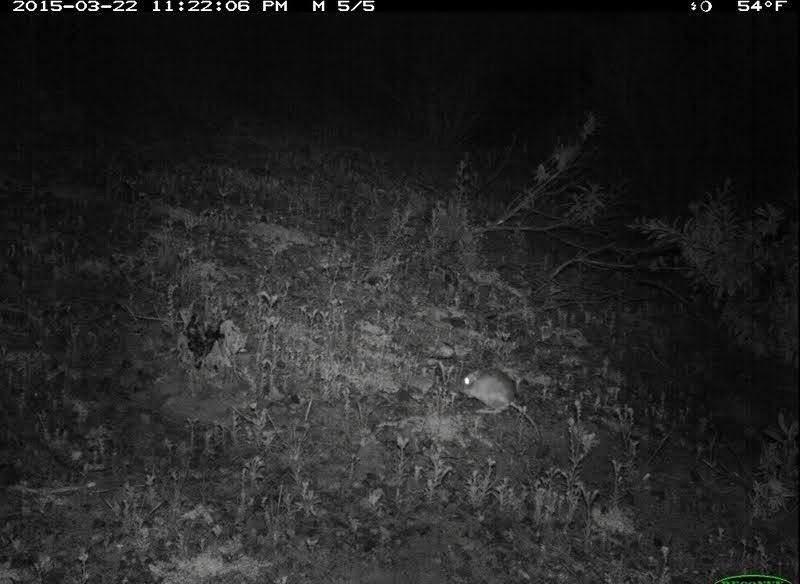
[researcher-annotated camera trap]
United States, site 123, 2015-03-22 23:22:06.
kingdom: Animalia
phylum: Chordata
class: Mammalia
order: Rodentia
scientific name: Rodentia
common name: rodent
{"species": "rodent (Rodentia)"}